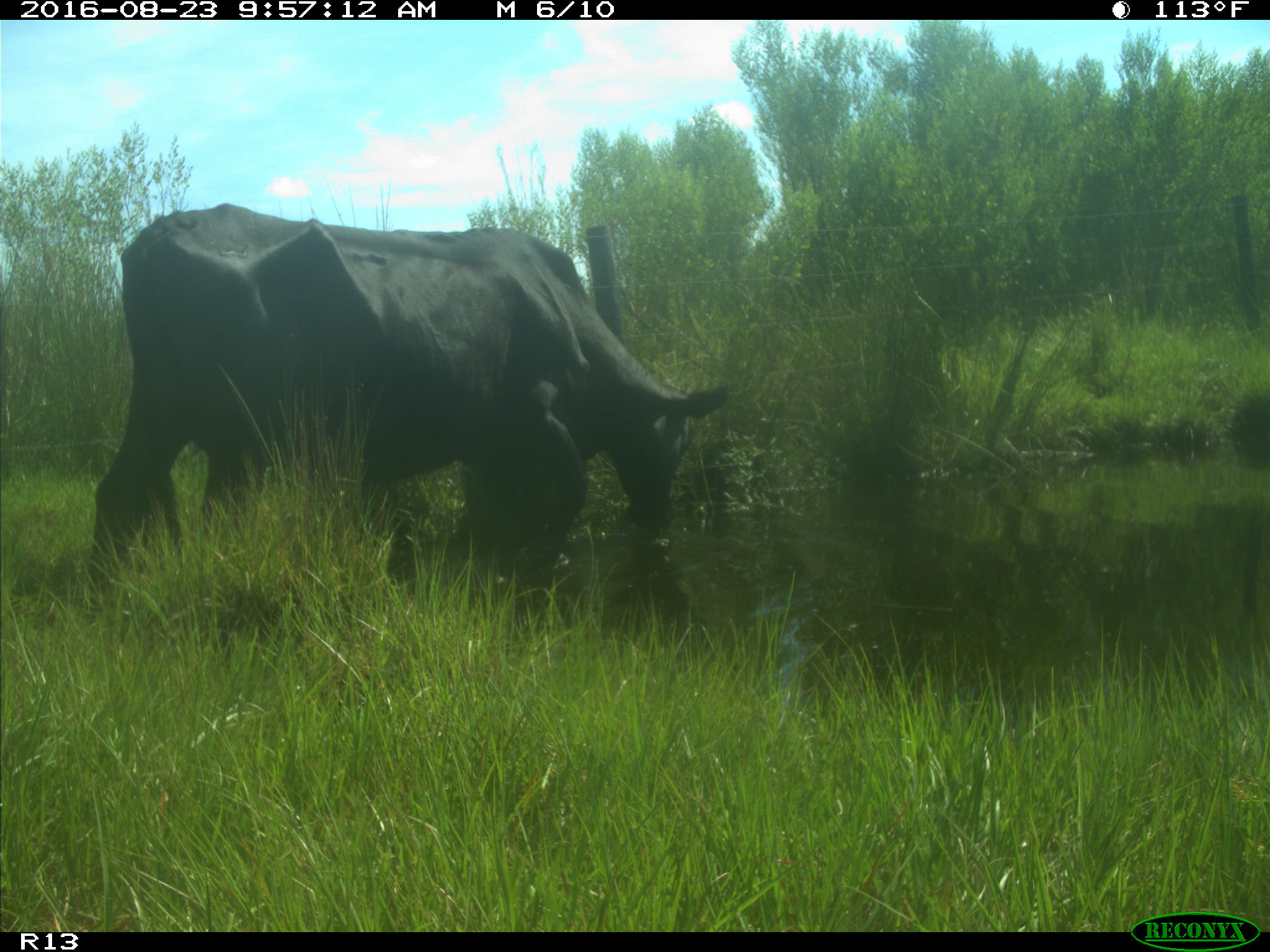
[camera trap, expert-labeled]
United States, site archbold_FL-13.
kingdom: Animalia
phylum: Chordata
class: Mammalia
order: Artiodactyla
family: Bovidae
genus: Bos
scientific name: Bos taurus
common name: domestic cow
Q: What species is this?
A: Bos taurus (domestic cow).